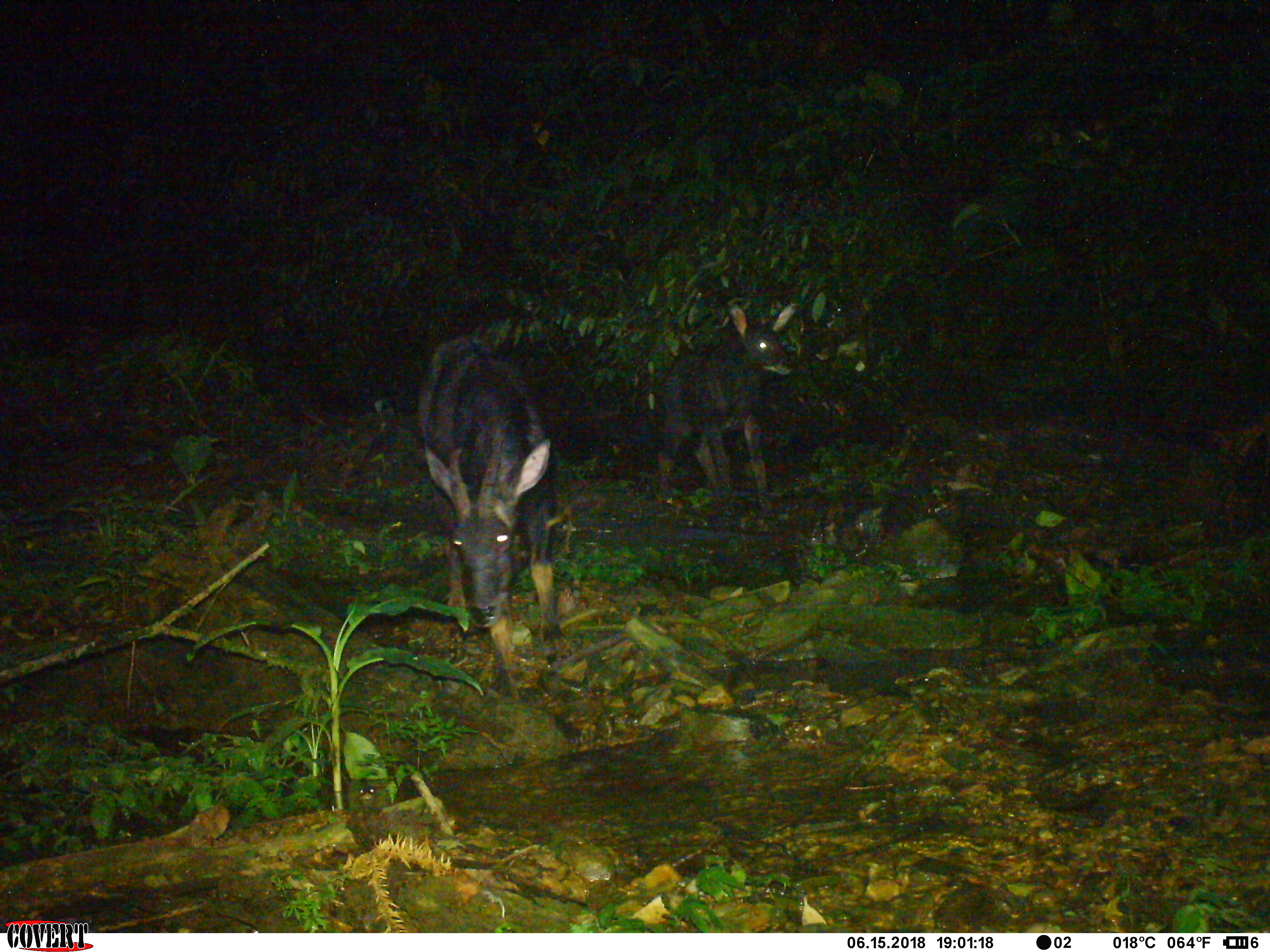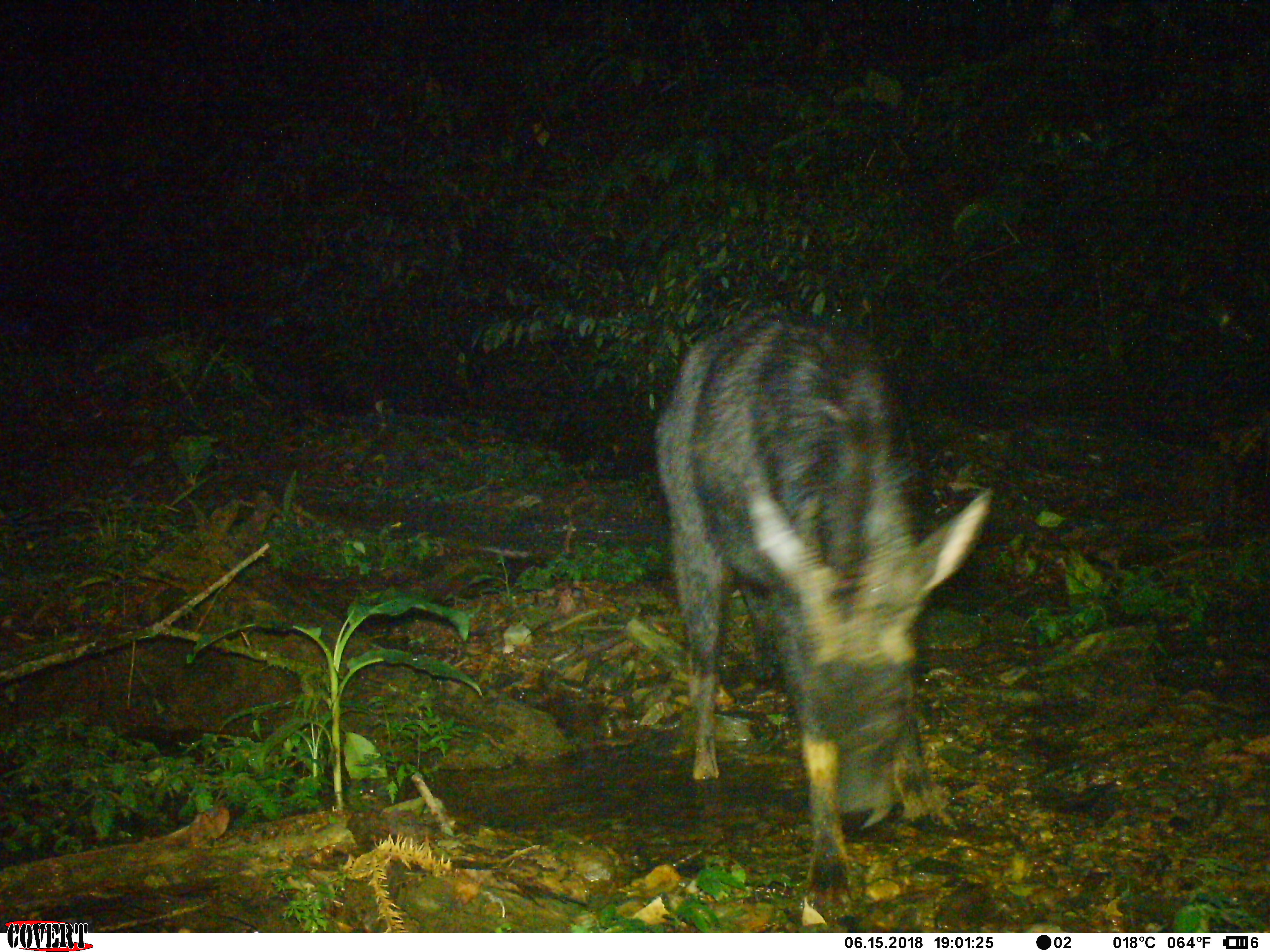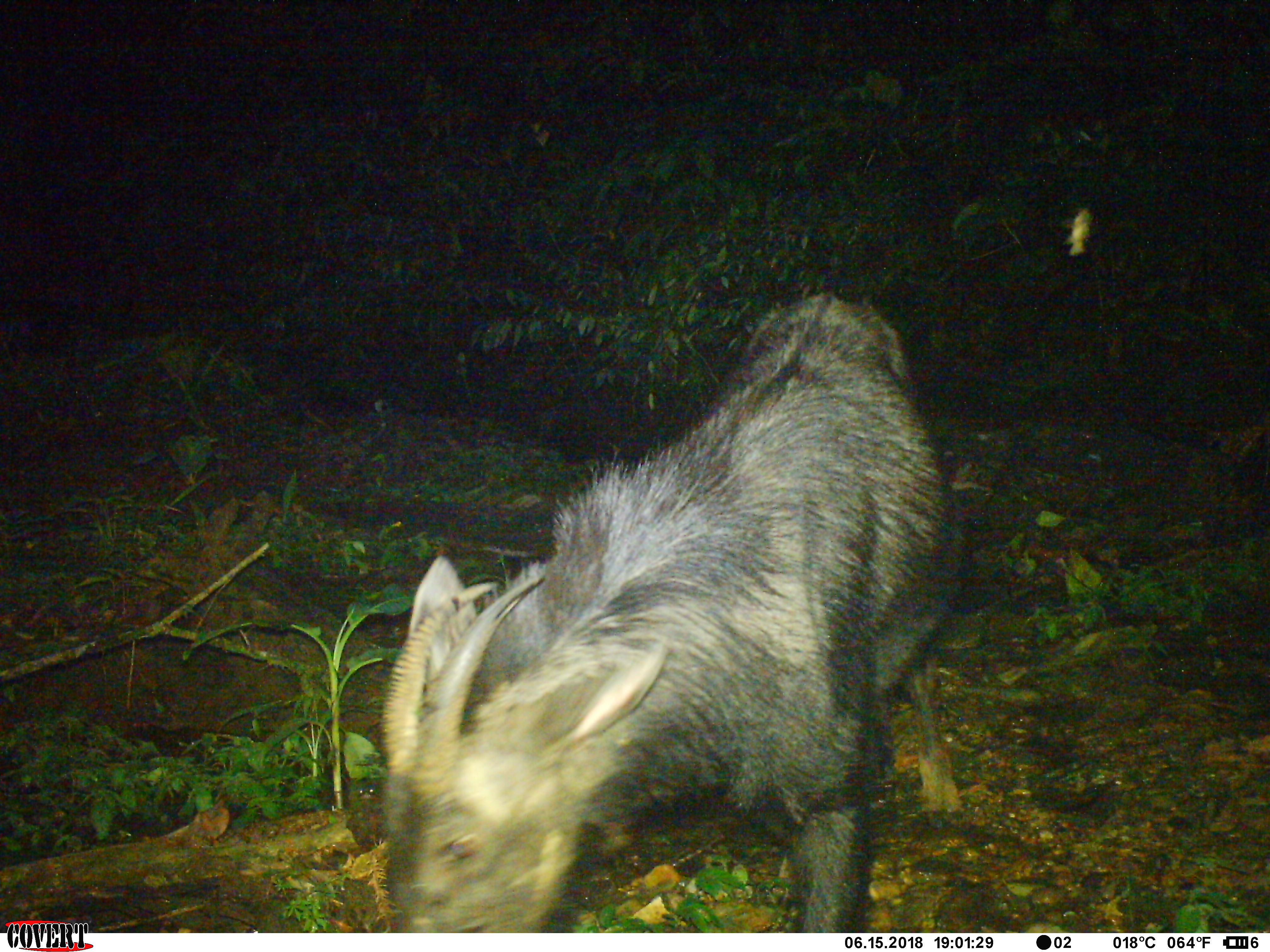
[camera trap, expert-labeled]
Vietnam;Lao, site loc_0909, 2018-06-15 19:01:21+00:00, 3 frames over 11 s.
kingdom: Animalia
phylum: Chordata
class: Mammalia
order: Artiodactyla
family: Bovidae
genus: Capricornis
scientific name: Capricornis sumatraensis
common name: chinese serow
Chinese serow (Capricornis sumatraensis). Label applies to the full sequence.